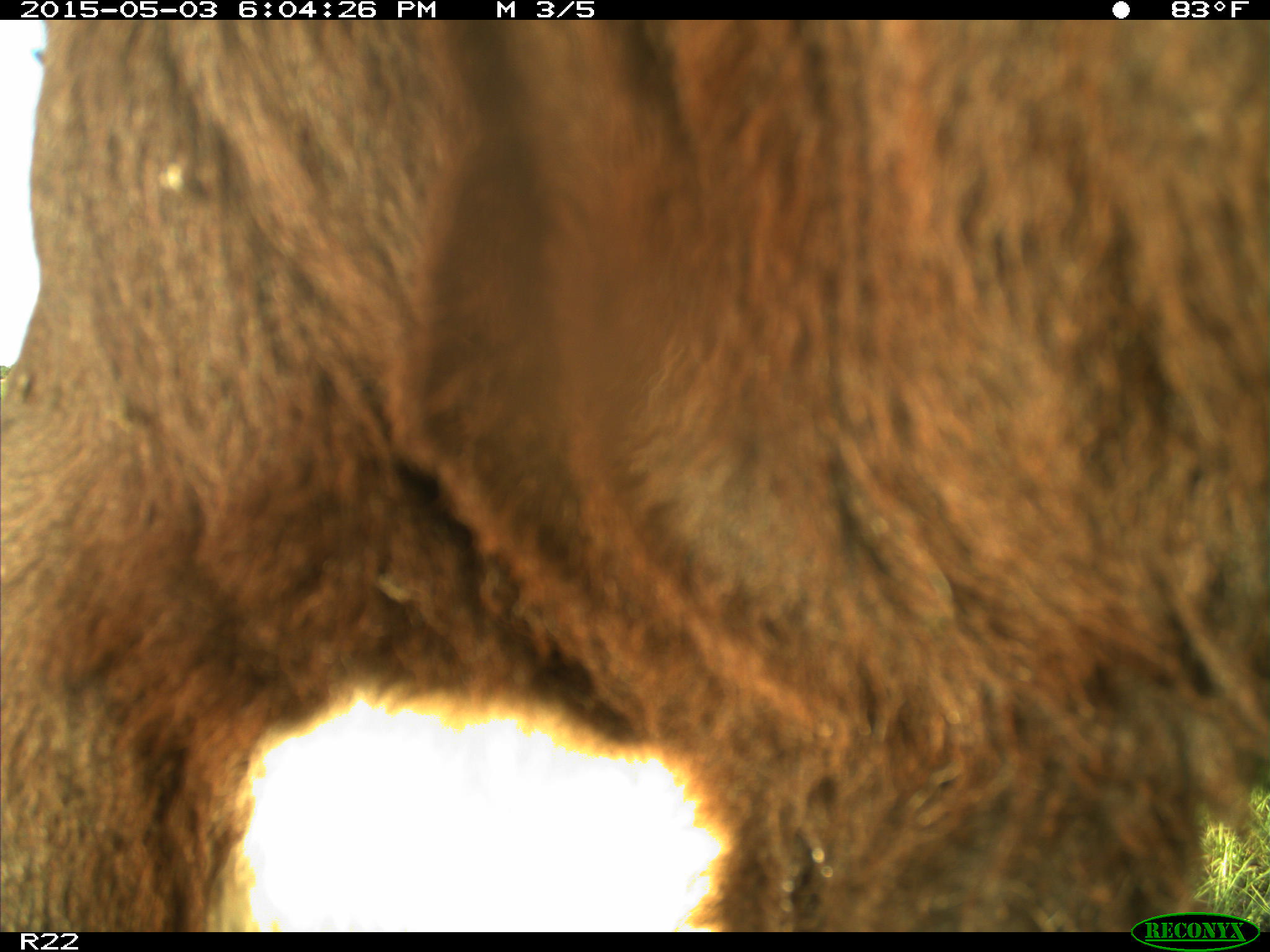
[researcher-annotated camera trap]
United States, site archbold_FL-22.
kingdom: Animalia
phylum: Chordata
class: Mammalia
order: Artiodactyla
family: Bovidae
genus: Bos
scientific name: Bos taurus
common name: domestic cow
Bos taurus (domestic cow).